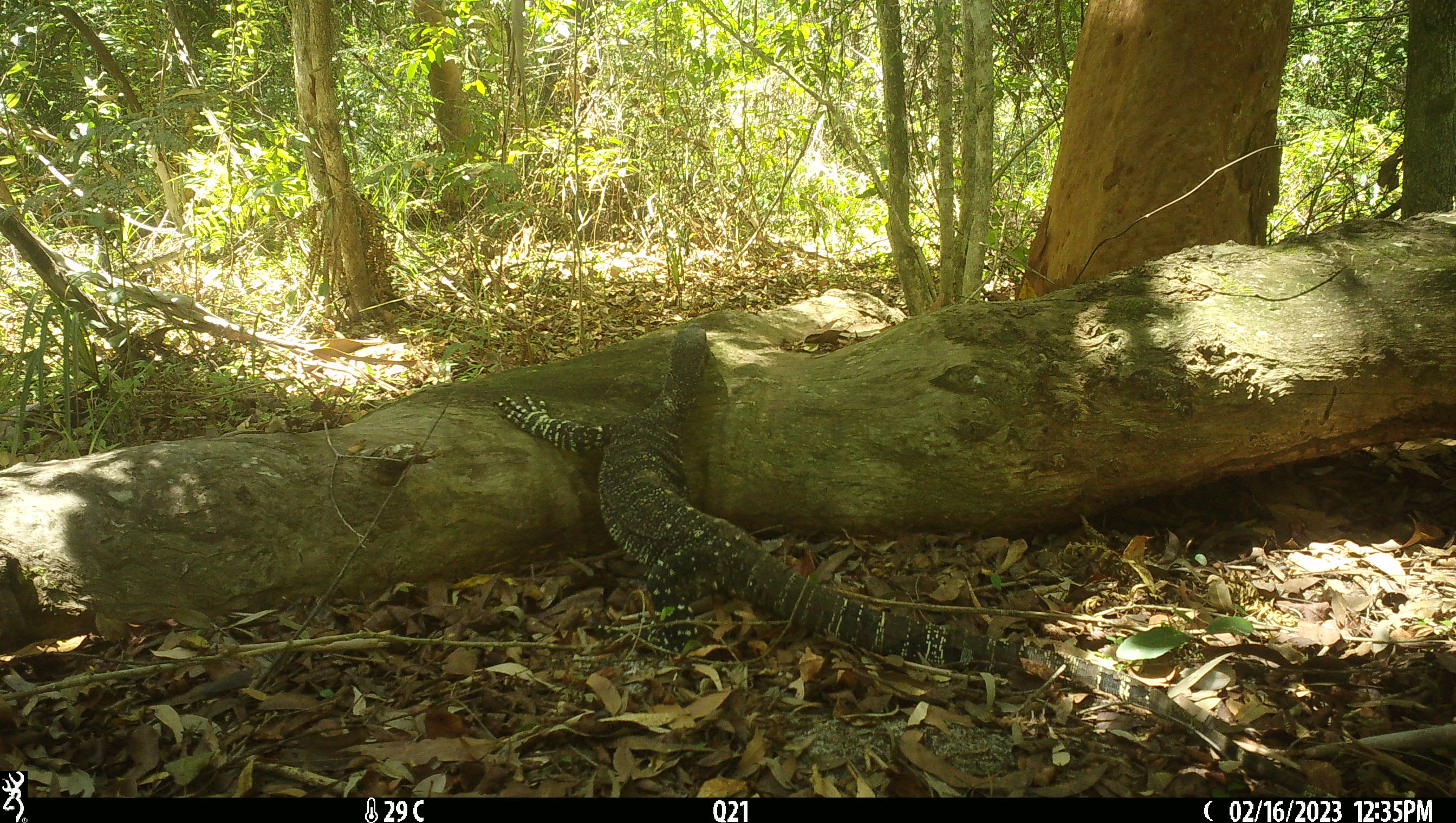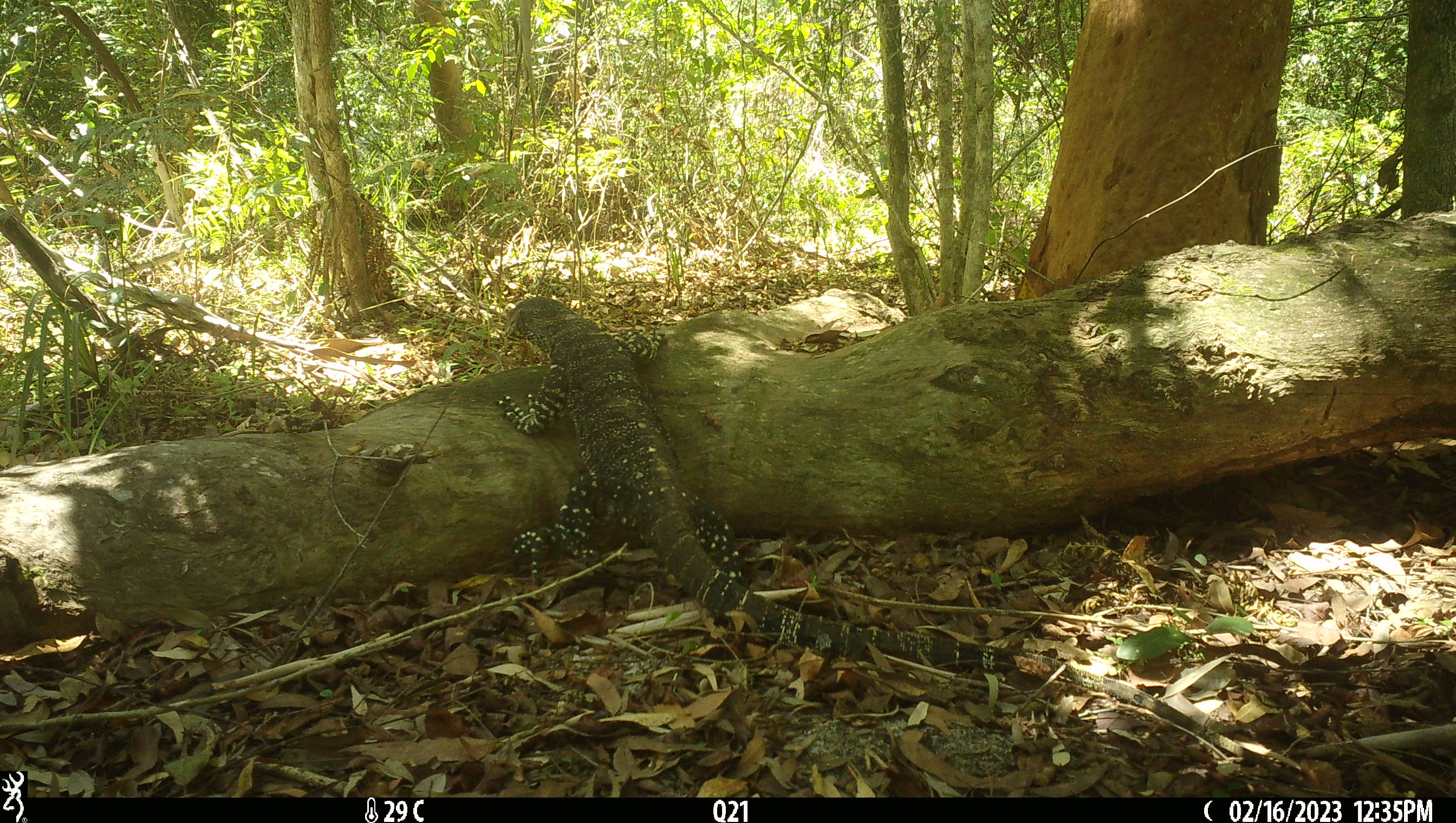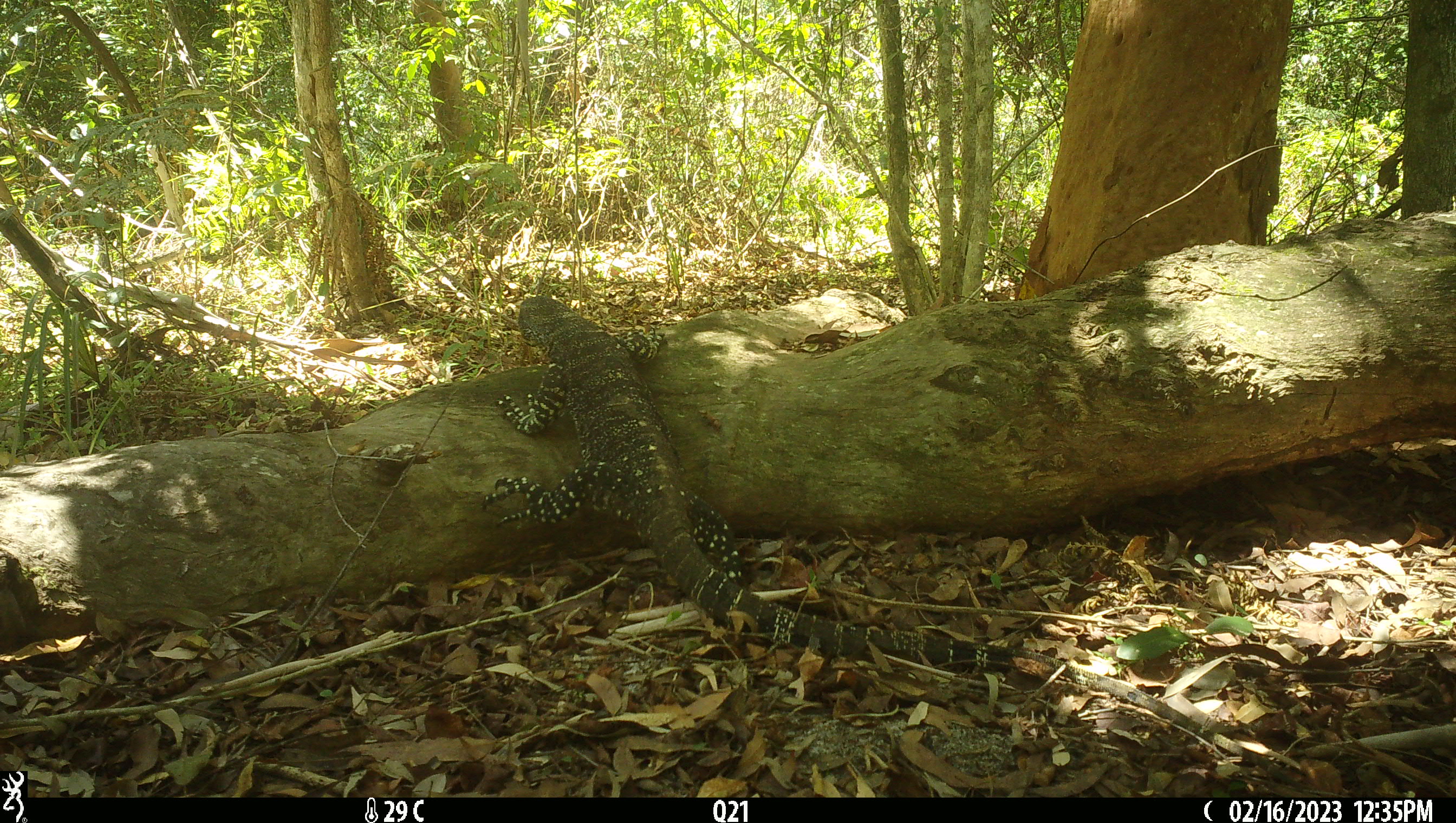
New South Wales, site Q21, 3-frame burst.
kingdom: Animalia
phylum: Chordata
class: Reptilia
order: Squamata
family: Varanidae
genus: Varanus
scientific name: Varanus varius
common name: lace monitor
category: goanna